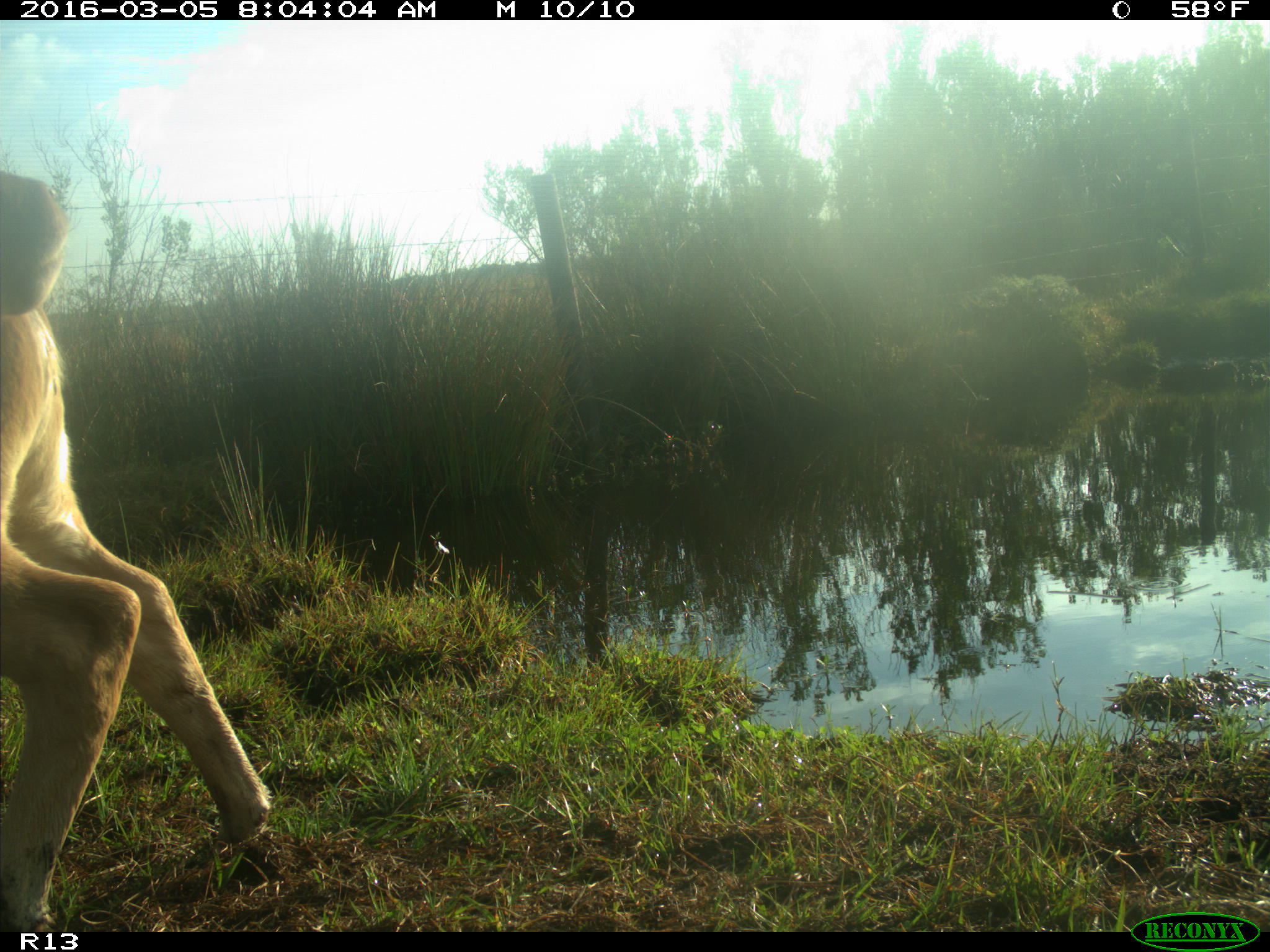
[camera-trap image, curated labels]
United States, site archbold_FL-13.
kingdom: Animalia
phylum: Chordata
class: Mammalia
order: Artiodactyla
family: Bovidae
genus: Bos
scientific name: Bos taurus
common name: domestic cow